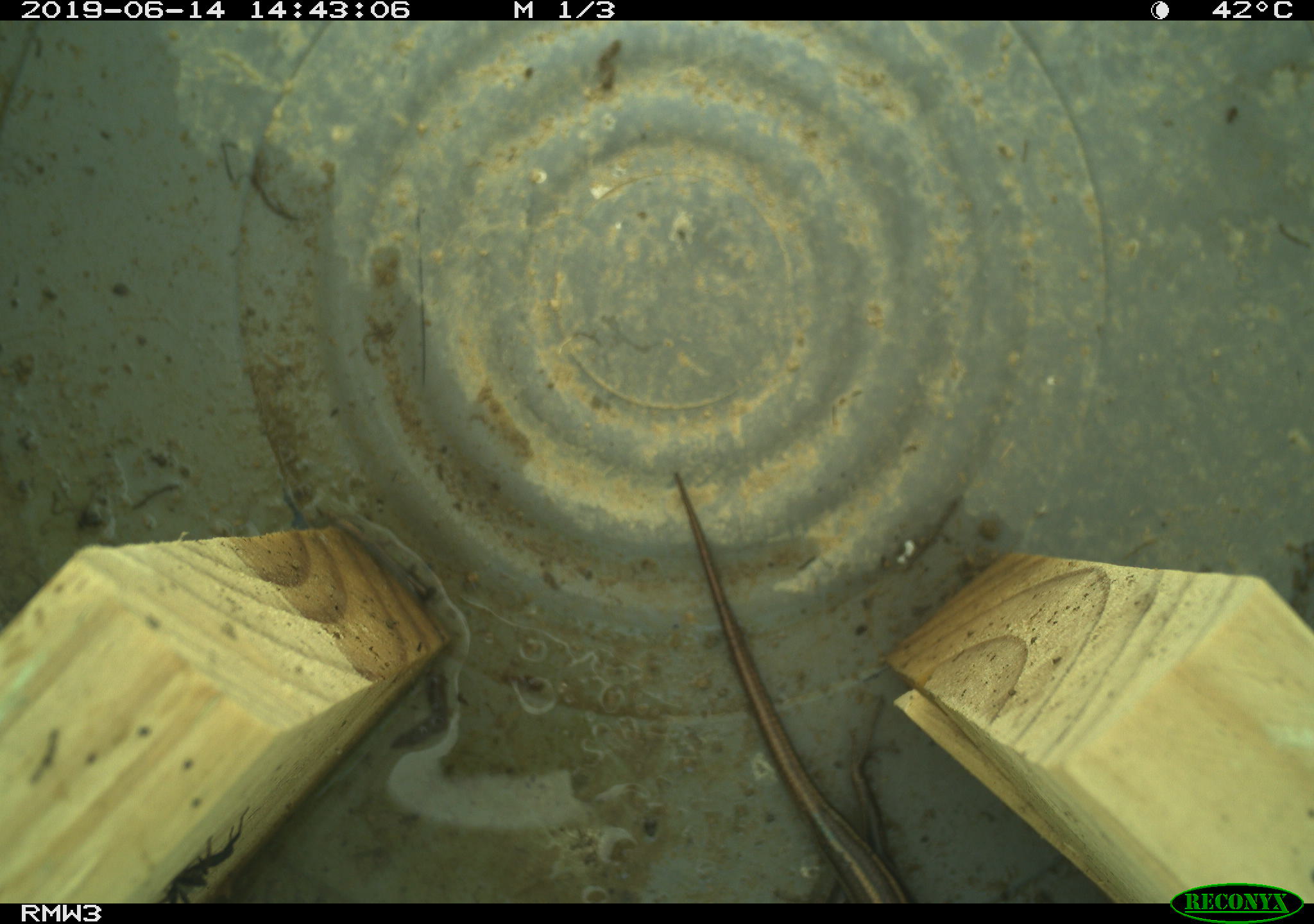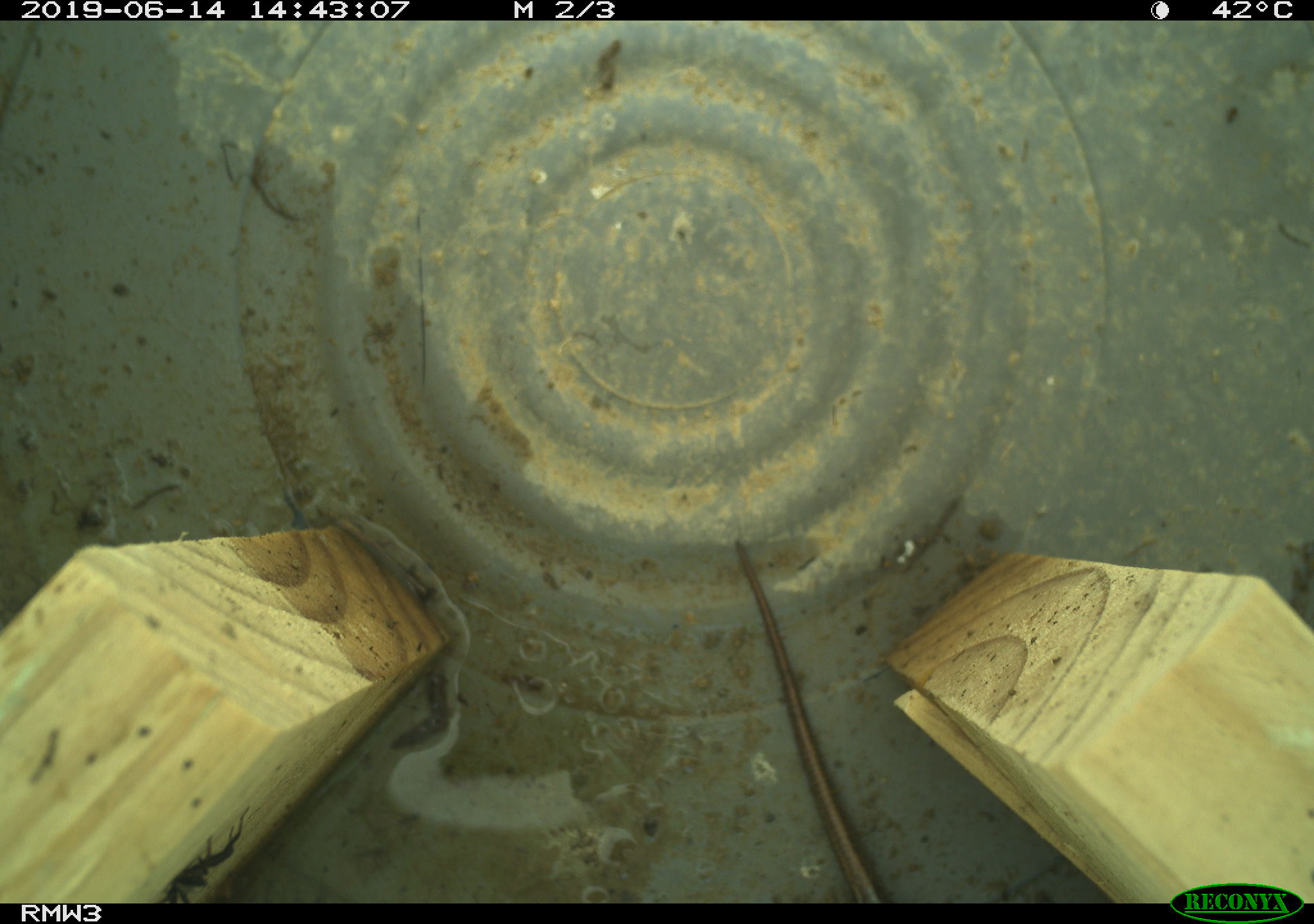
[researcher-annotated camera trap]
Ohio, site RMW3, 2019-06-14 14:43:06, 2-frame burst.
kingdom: Animalia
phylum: Chordata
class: Reptilia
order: Squamata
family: Scincidae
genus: Plestiodon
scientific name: Plestiodon fasciatus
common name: common five-lined skink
Common five-lined skink (Plestiodon fasciatus).